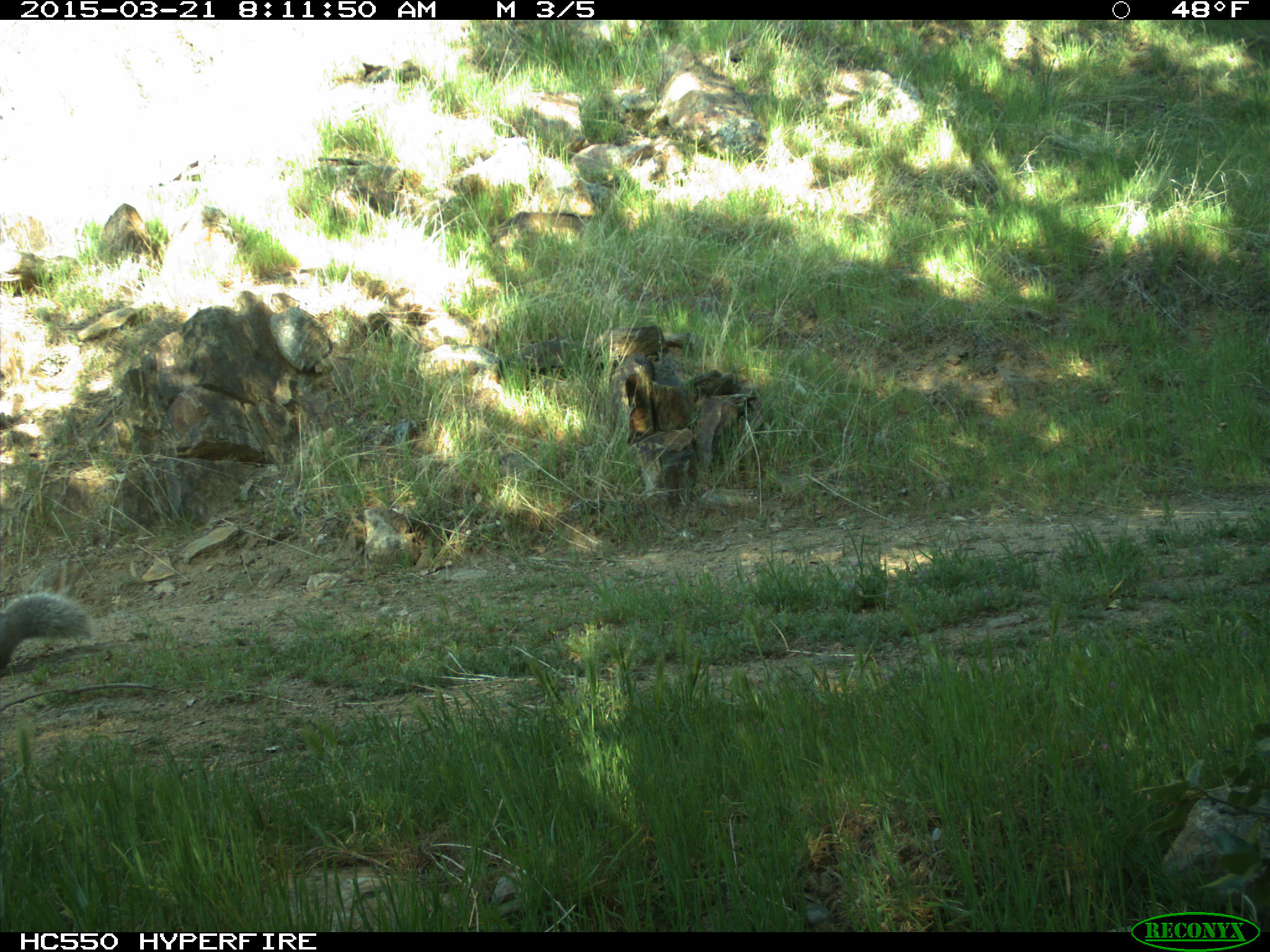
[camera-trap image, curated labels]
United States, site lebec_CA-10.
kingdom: Animalia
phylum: Chordata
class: Mammalia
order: Rodentia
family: Sciuridae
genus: Sciurus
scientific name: Sciurus carolinensis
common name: eastern gray squirrel